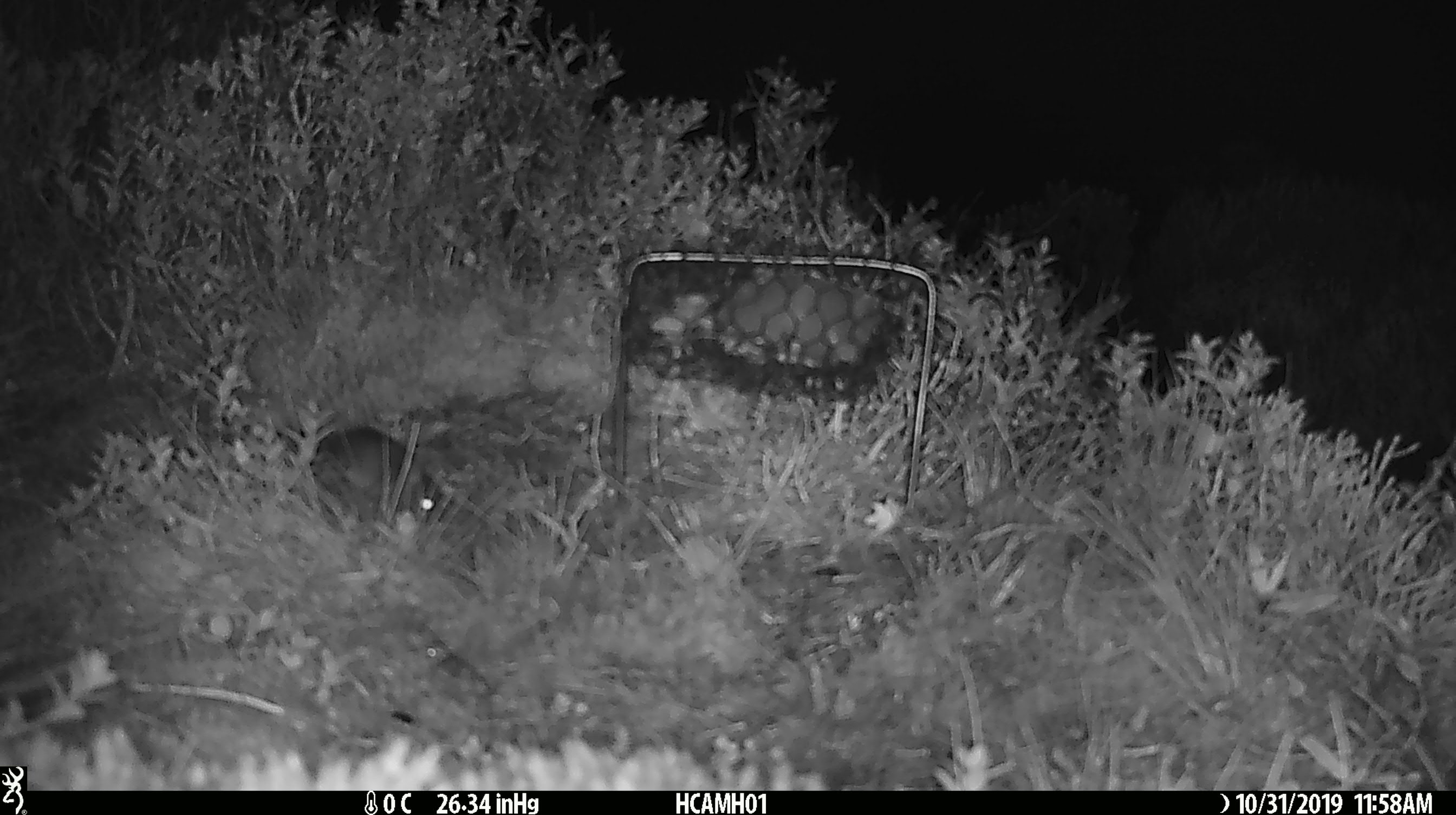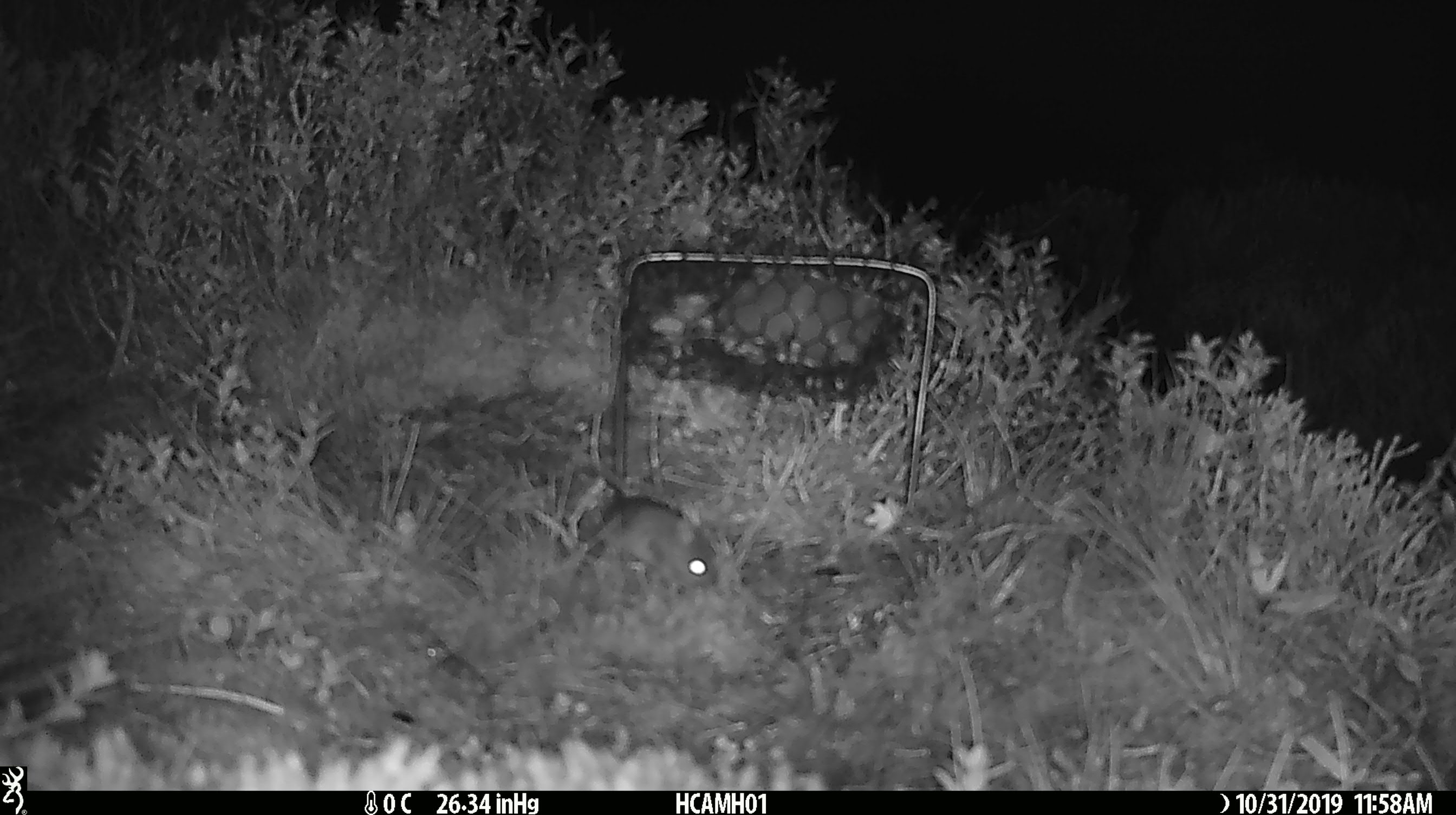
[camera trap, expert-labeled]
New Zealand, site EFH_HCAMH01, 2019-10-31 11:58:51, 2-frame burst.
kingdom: Animalia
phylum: Chordata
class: Mammalia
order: Rodentia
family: Muridae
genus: Mus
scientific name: Mus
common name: mouse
Mouse (Mus).